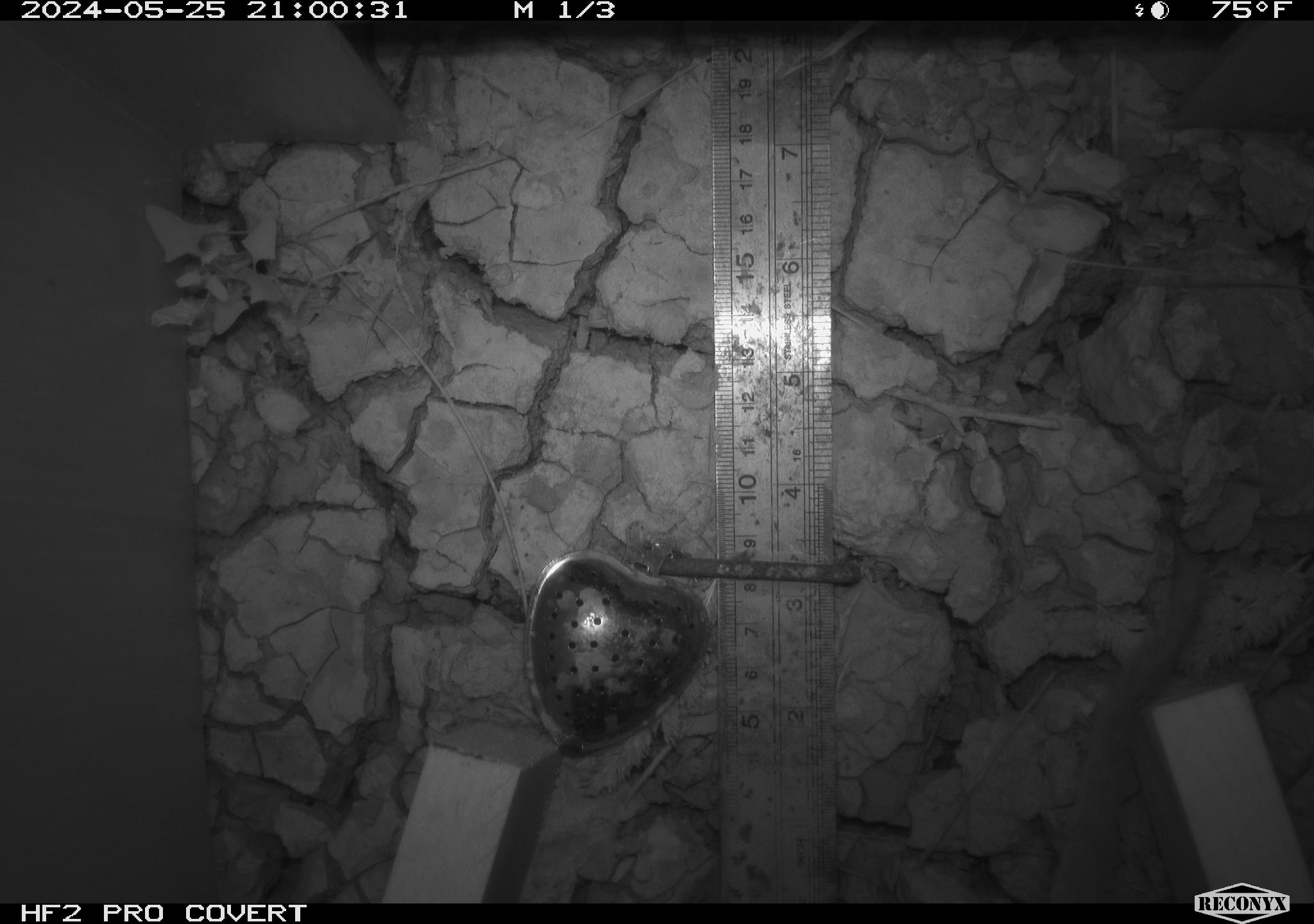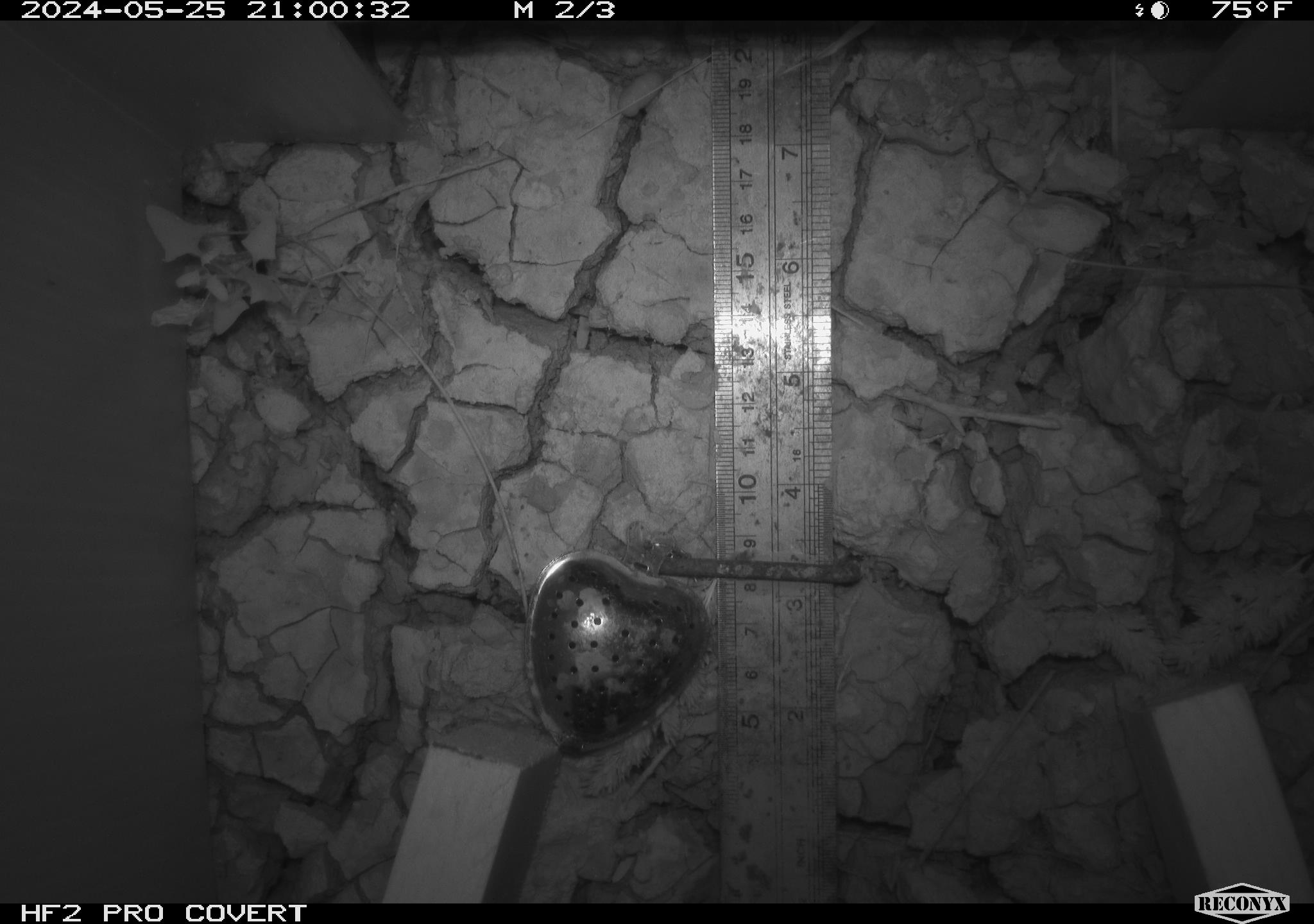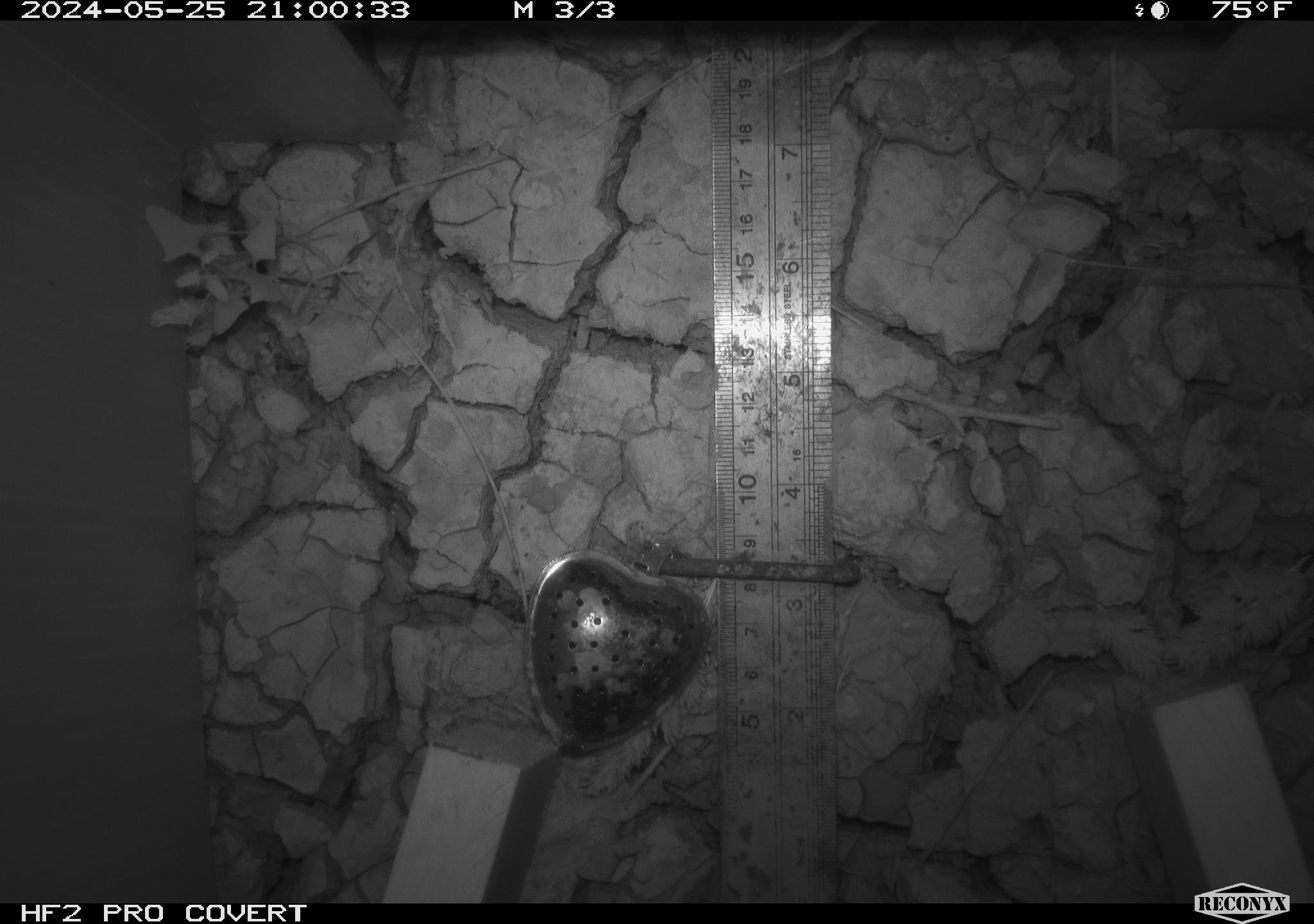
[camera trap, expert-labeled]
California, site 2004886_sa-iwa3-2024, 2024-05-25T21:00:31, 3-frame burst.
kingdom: Animalia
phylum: Chordata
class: Mammalia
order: Rodentia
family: Cricetidae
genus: Neotoma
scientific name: Neotoma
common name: pack rat or woodrat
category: neotoma species